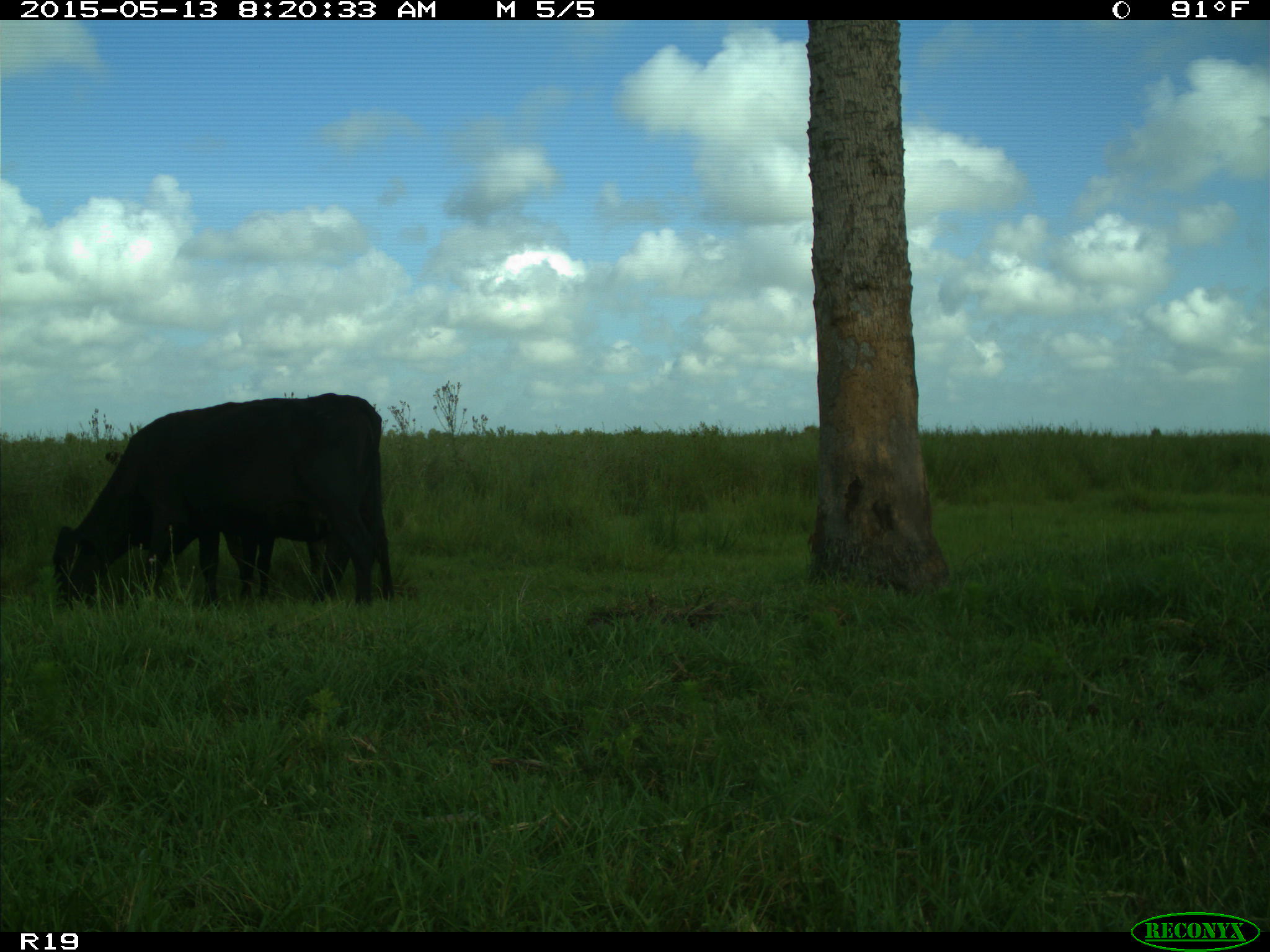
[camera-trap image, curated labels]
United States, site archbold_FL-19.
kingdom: Animalia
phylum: Chordata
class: Mammalia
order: Artiodactyla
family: Bovidae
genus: Bos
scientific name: Bos taurus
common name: domestic cow